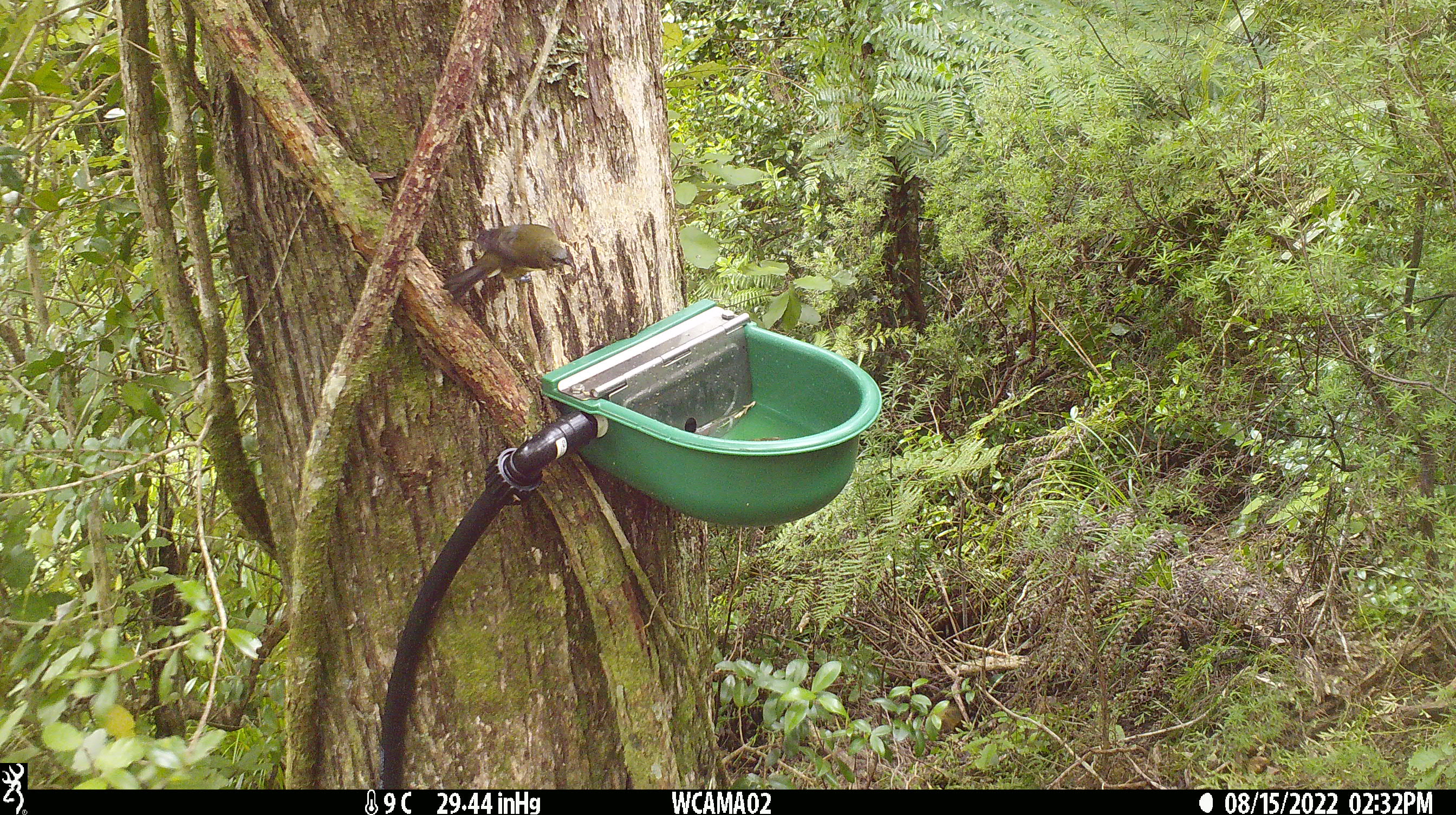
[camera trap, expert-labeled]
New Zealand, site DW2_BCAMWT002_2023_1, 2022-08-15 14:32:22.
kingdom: Animalia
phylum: Chordata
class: Aves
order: Passeriformes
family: Meliphagidae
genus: Anthornis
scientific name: Anthornis melanura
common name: new zealand bellbird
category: bellbird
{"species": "bellbird (new zealand bellbird) (Anthornis melanura)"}